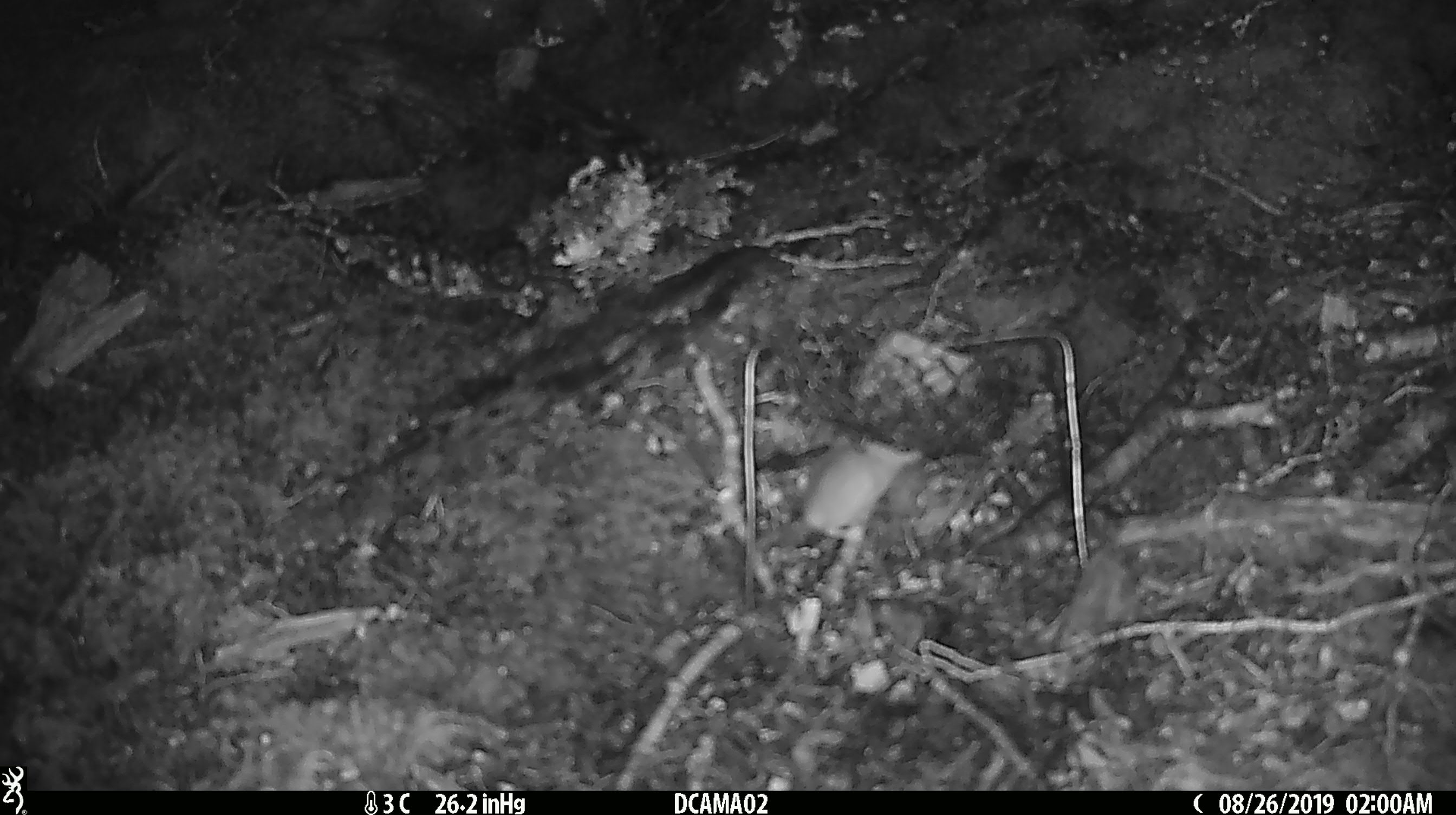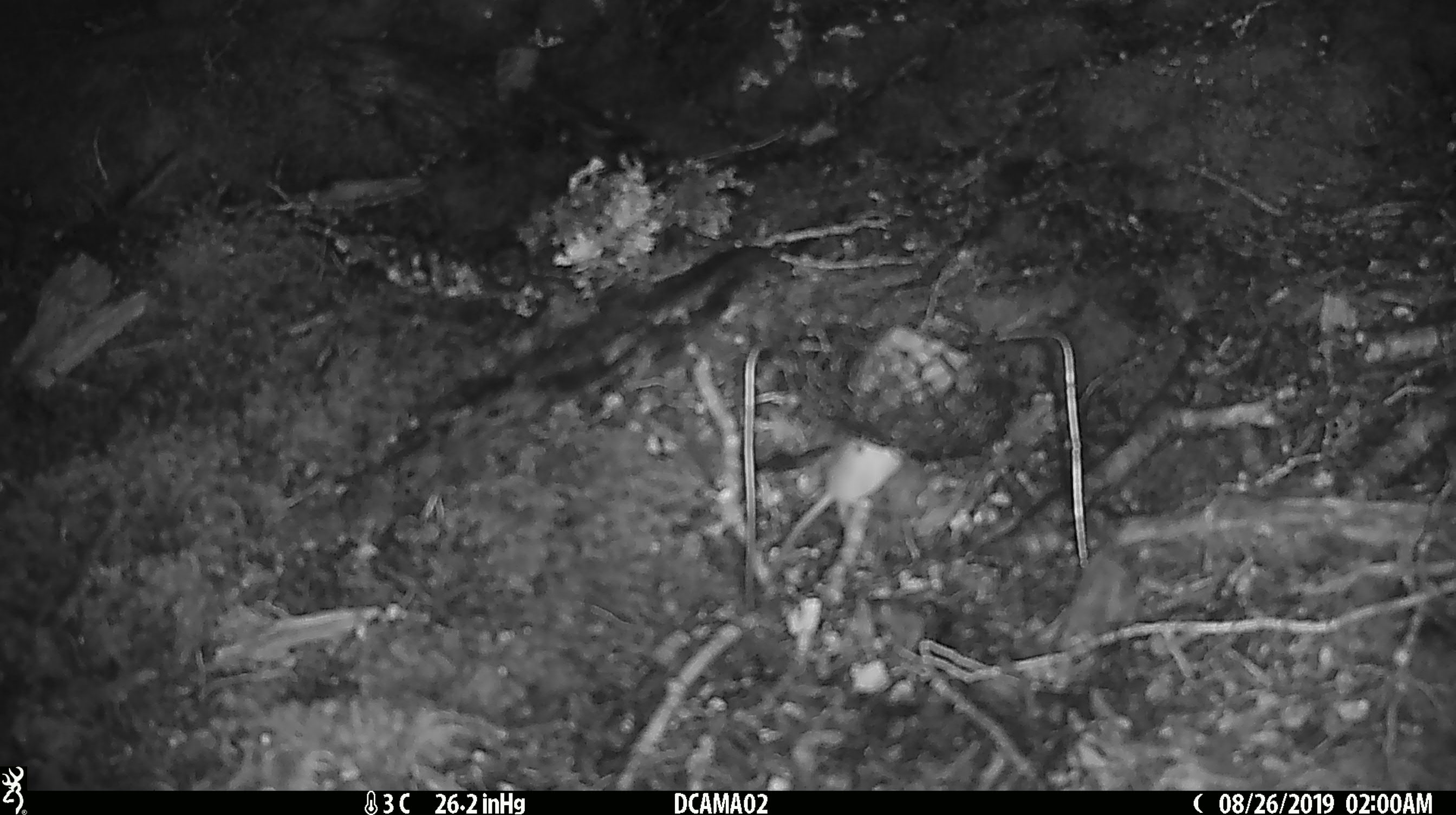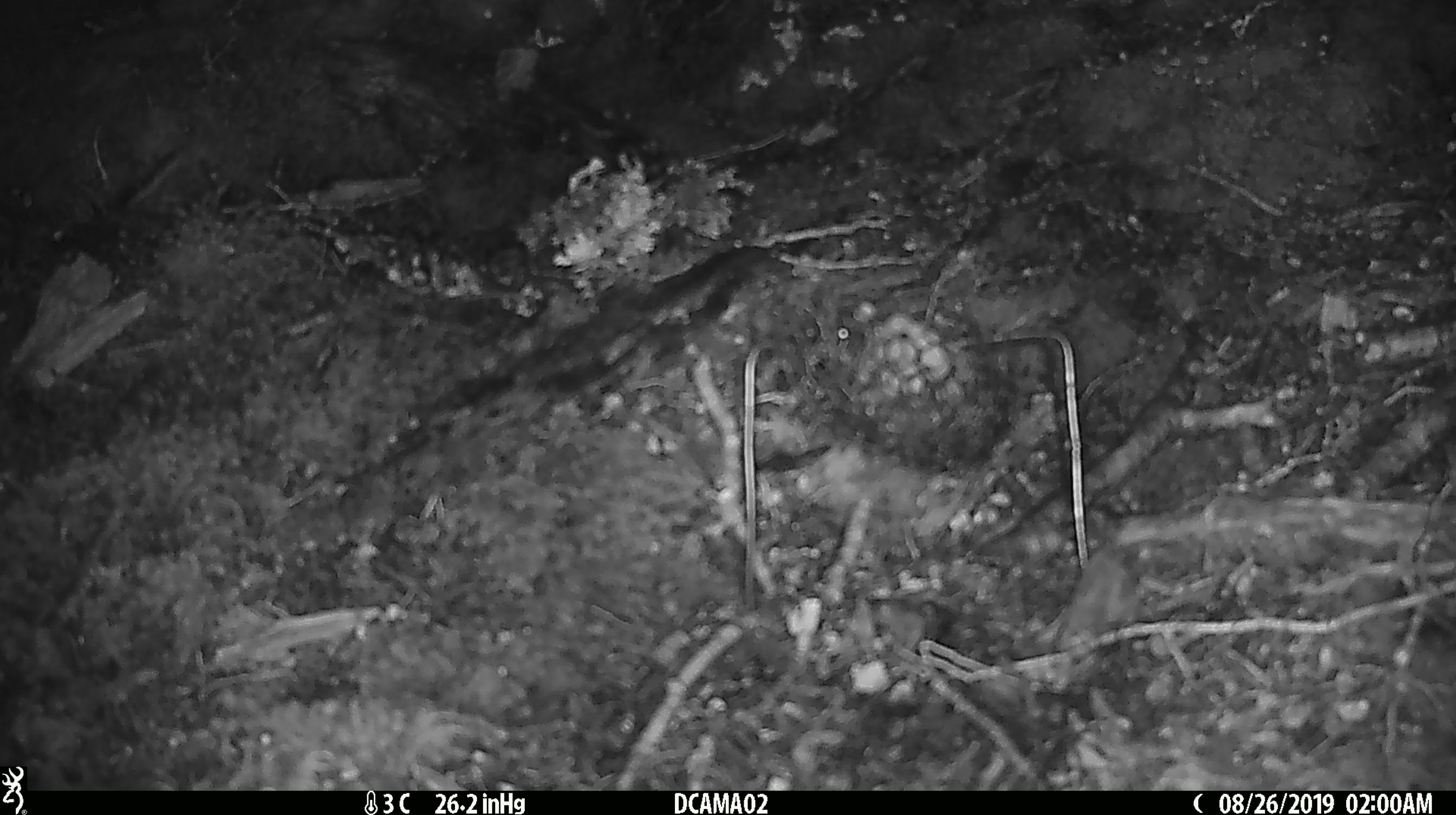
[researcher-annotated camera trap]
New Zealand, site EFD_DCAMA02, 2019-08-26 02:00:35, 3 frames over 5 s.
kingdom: Animalia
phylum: Chordata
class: Mammalia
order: Rodentia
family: Muridae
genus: Mus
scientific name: Mus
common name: mouse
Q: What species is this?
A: Mouse (Mus).